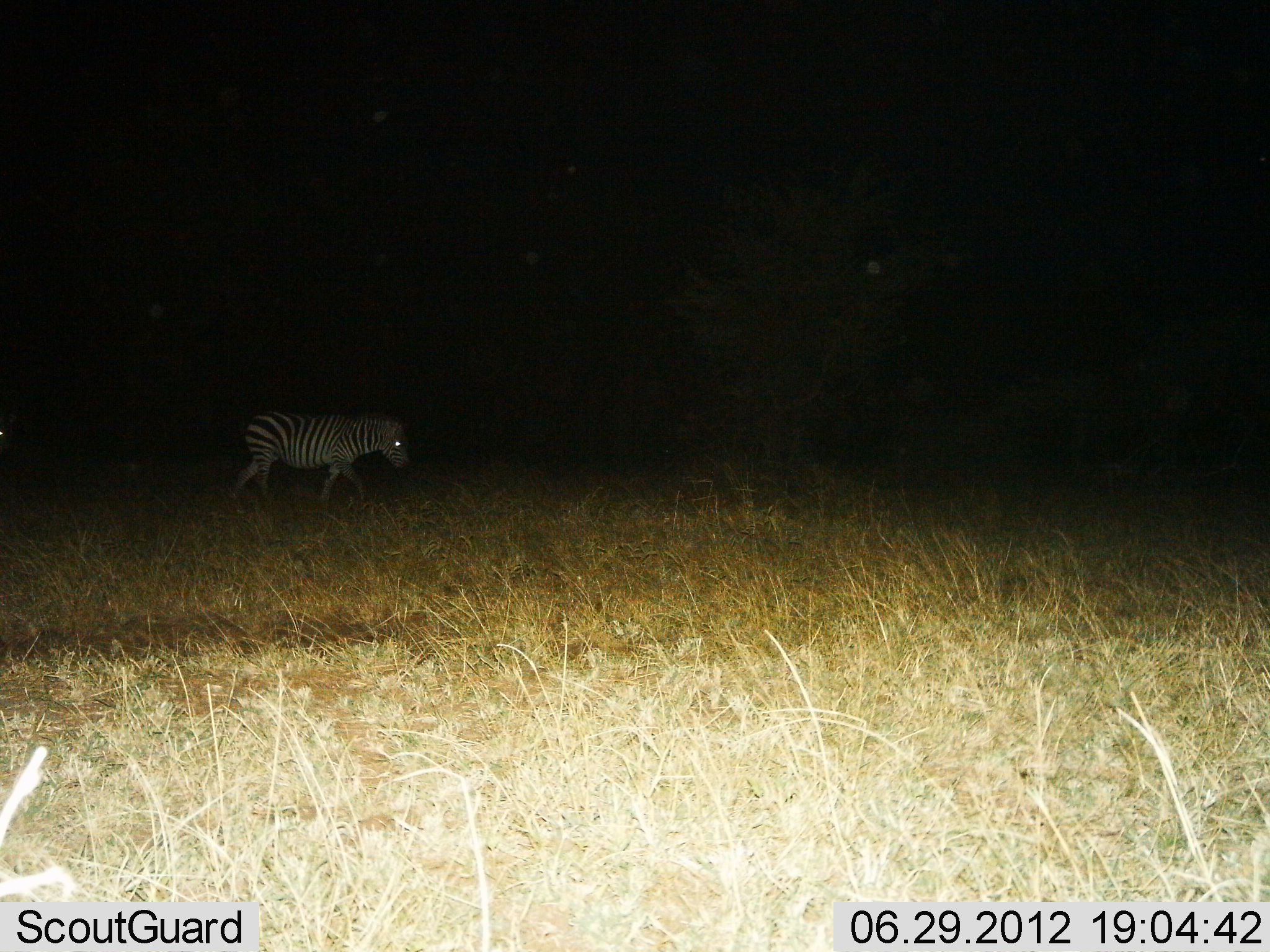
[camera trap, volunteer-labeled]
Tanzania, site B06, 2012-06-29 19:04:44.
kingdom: Animalia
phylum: Chordata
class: Mammalia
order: Perissodactyla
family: Equidae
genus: Equus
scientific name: Equus quagga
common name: plains zebra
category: zebra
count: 1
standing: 0%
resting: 0%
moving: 100%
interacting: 0%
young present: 0%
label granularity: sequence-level